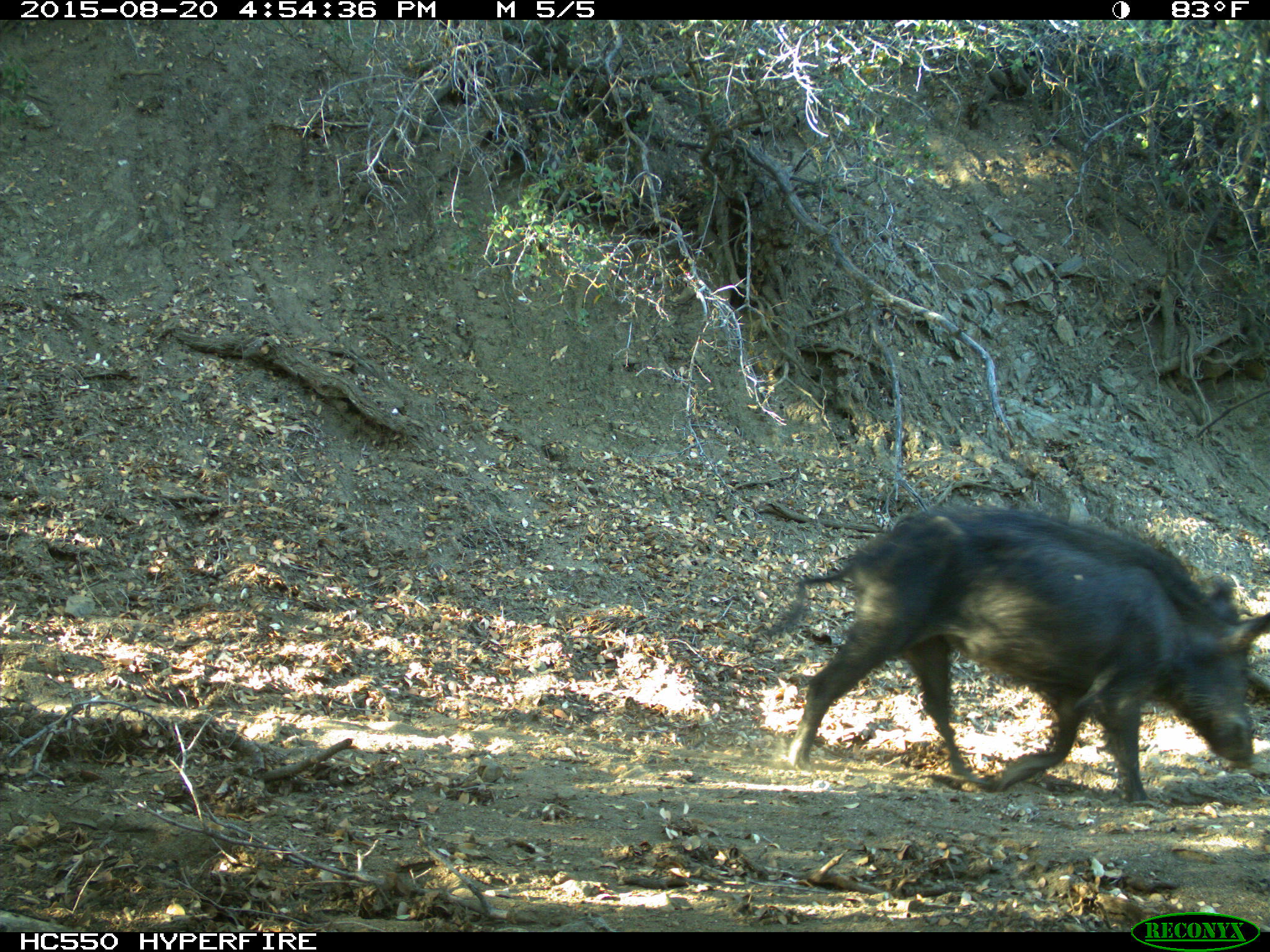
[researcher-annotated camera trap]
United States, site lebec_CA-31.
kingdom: Animalia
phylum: Chordata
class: Mammalia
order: Artiodactyla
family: Suidae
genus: Sus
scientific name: Sus scrofa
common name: wild boar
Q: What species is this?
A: Sus scrofa (wild boar).